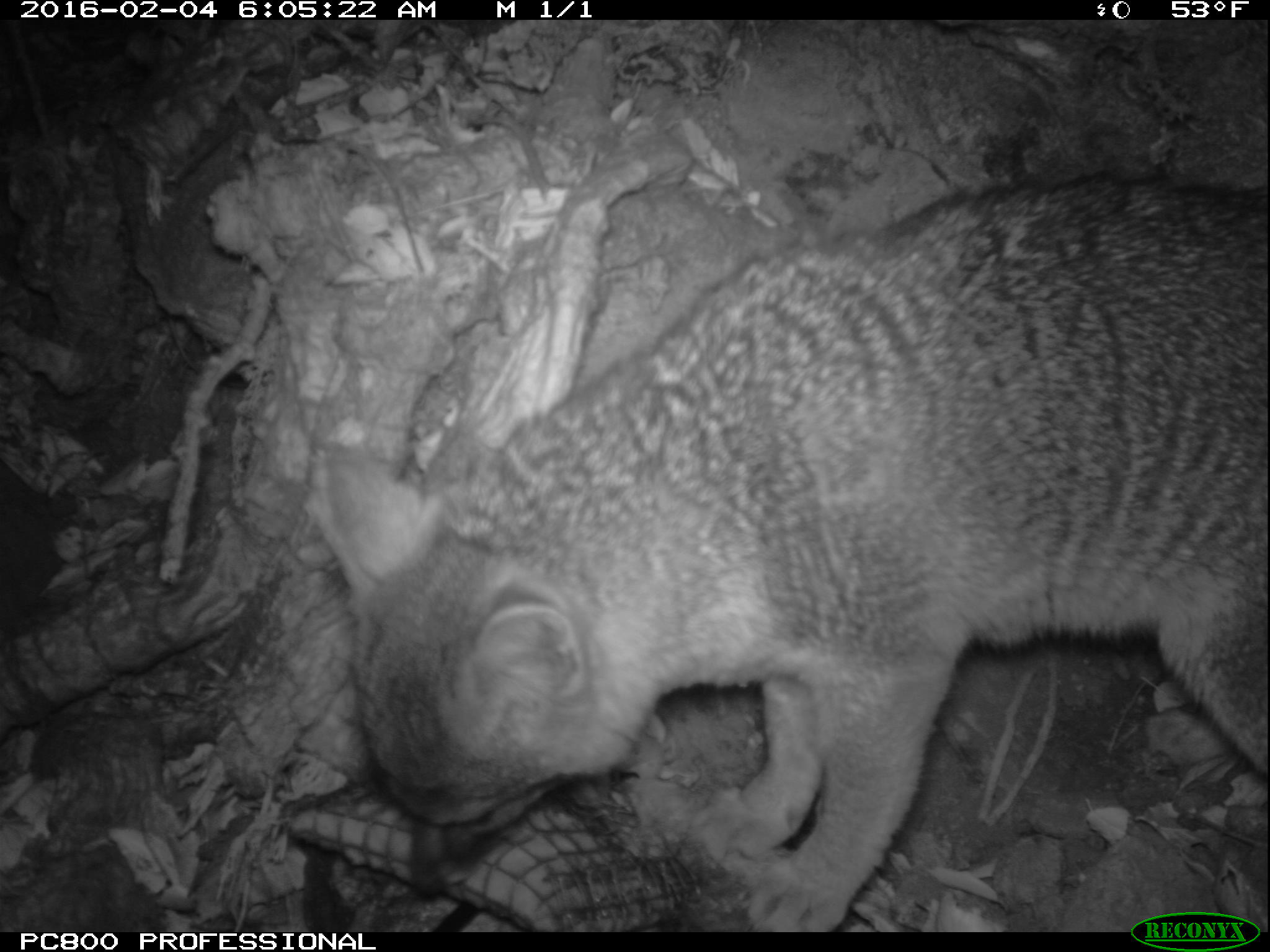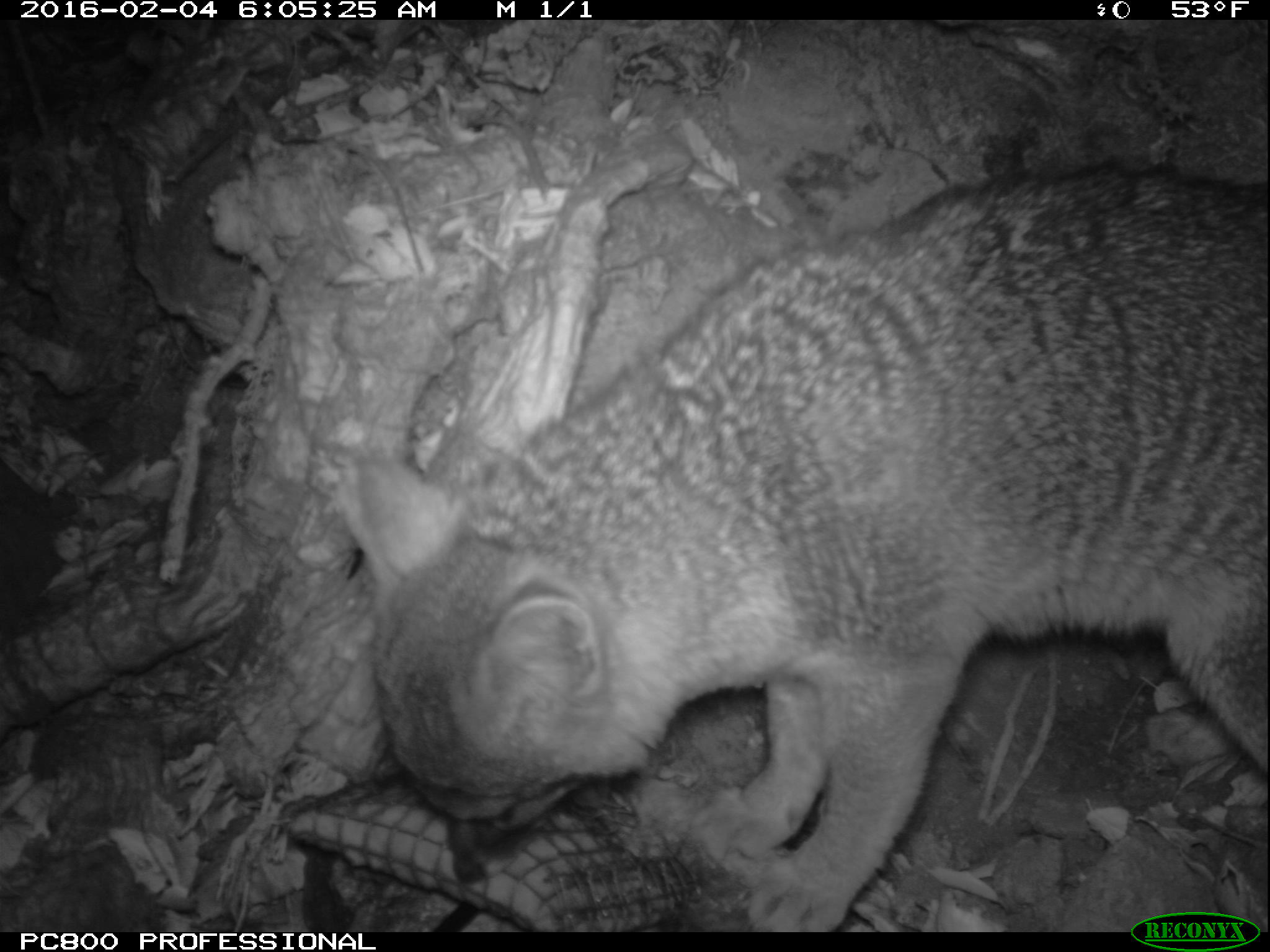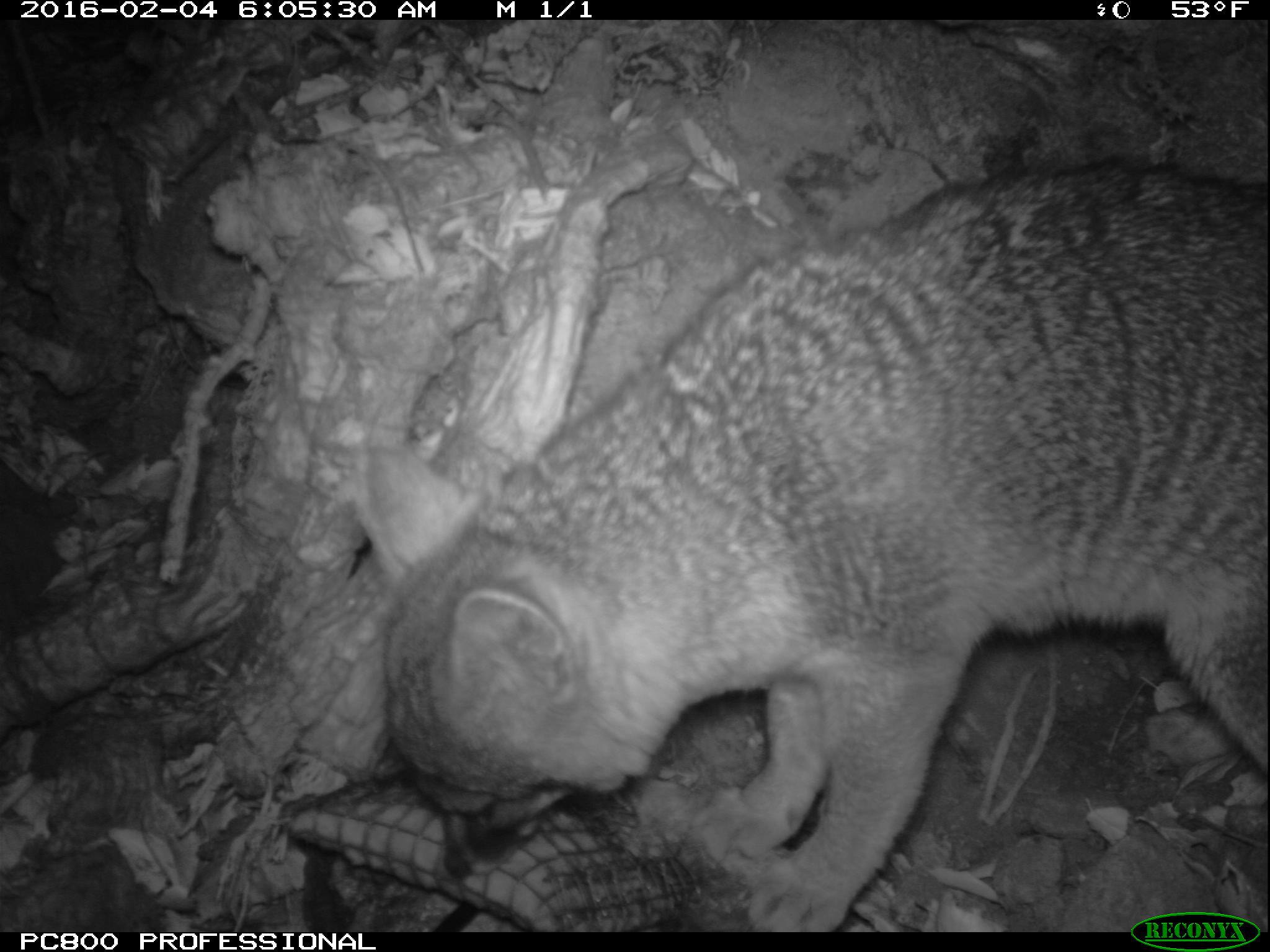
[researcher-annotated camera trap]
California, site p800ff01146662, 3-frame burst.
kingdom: Animalia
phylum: Chordata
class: Mammalia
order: Carnivora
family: Canidae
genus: Urocyon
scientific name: Urocyon littoralis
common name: island fox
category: fox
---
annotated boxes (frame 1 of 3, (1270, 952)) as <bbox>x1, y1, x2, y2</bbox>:
fox: <bbox>316, 169, 1268, 932</bbox>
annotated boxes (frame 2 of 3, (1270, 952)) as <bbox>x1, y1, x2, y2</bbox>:
fox: <bbox>341, 162, 1269, 930</bbox>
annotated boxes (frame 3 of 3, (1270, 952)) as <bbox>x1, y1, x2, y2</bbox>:
fox: <bbox>357, 156, 1268, 932</bbox>